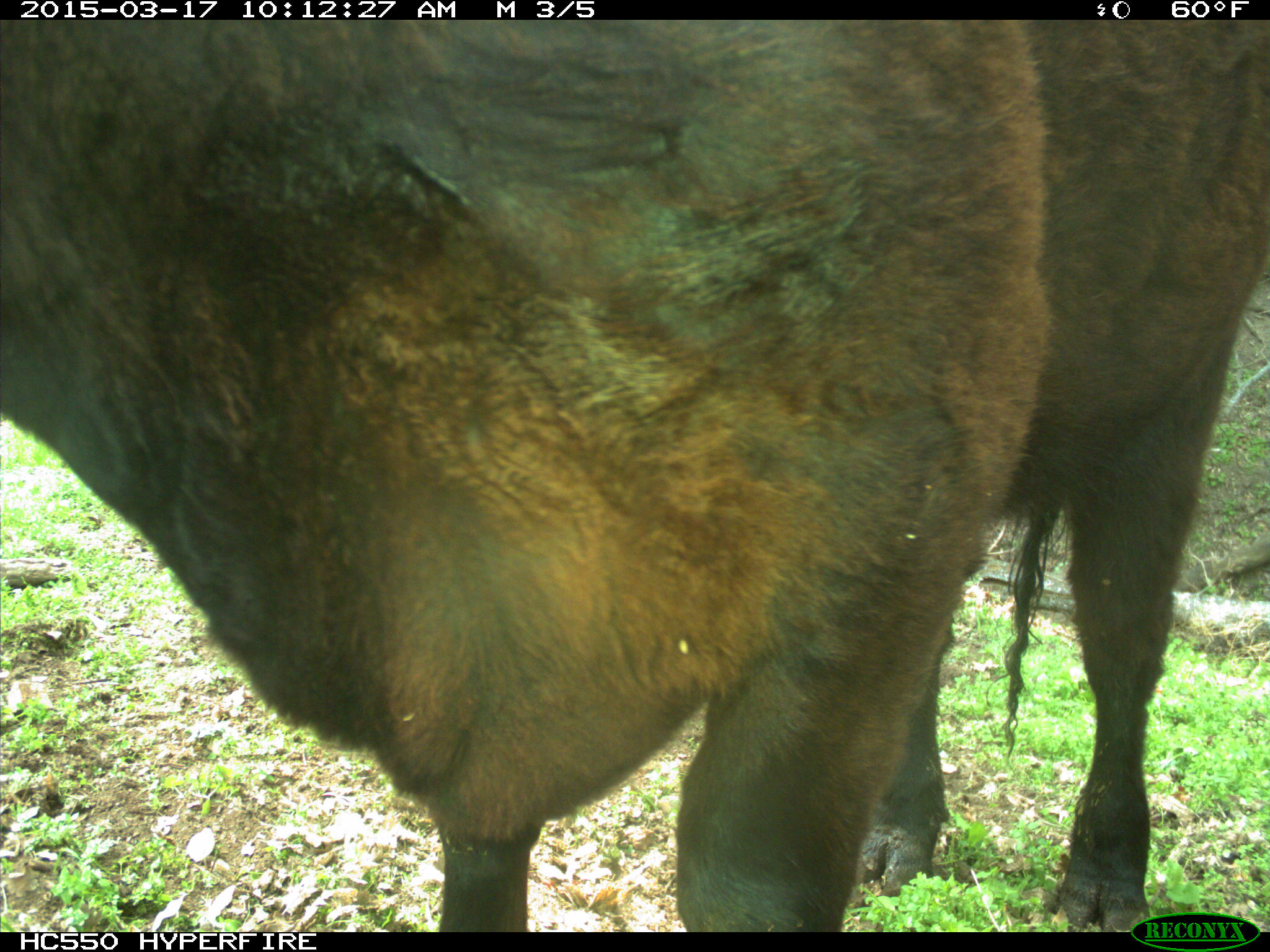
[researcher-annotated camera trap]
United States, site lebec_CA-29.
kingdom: Animalia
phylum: Chordata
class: Mammalia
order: Artiodactyla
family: Bovidae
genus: Bos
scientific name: Bos taurus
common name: domestic cow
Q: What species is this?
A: Bos taurus (domestic cow).